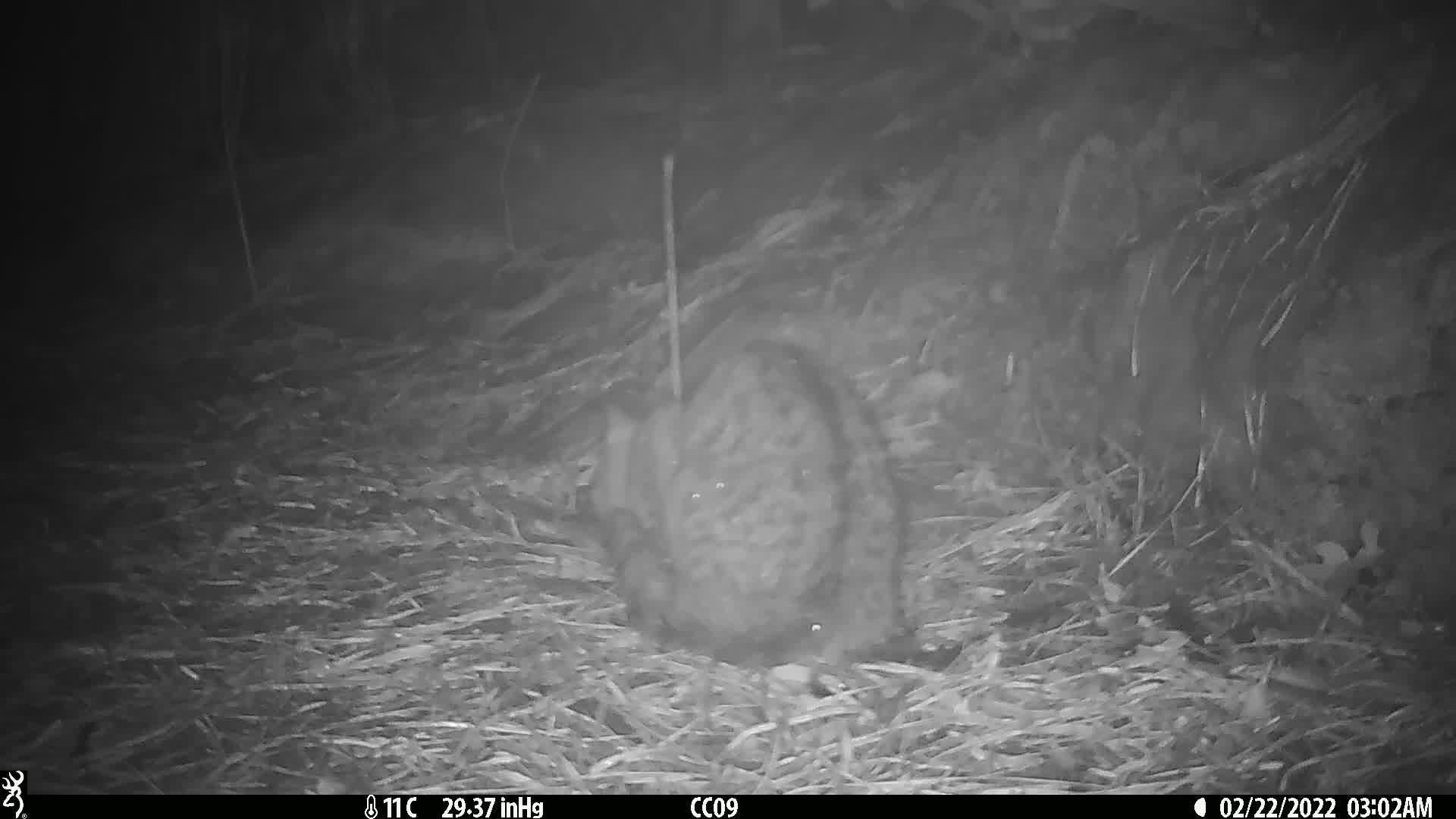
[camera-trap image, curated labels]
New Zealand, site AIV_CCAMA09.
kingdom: Animalia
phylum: Chordata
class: Mammalia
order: Carnivora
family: Felidae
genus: Felis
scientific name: Felis catus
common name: domestic cat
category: cat